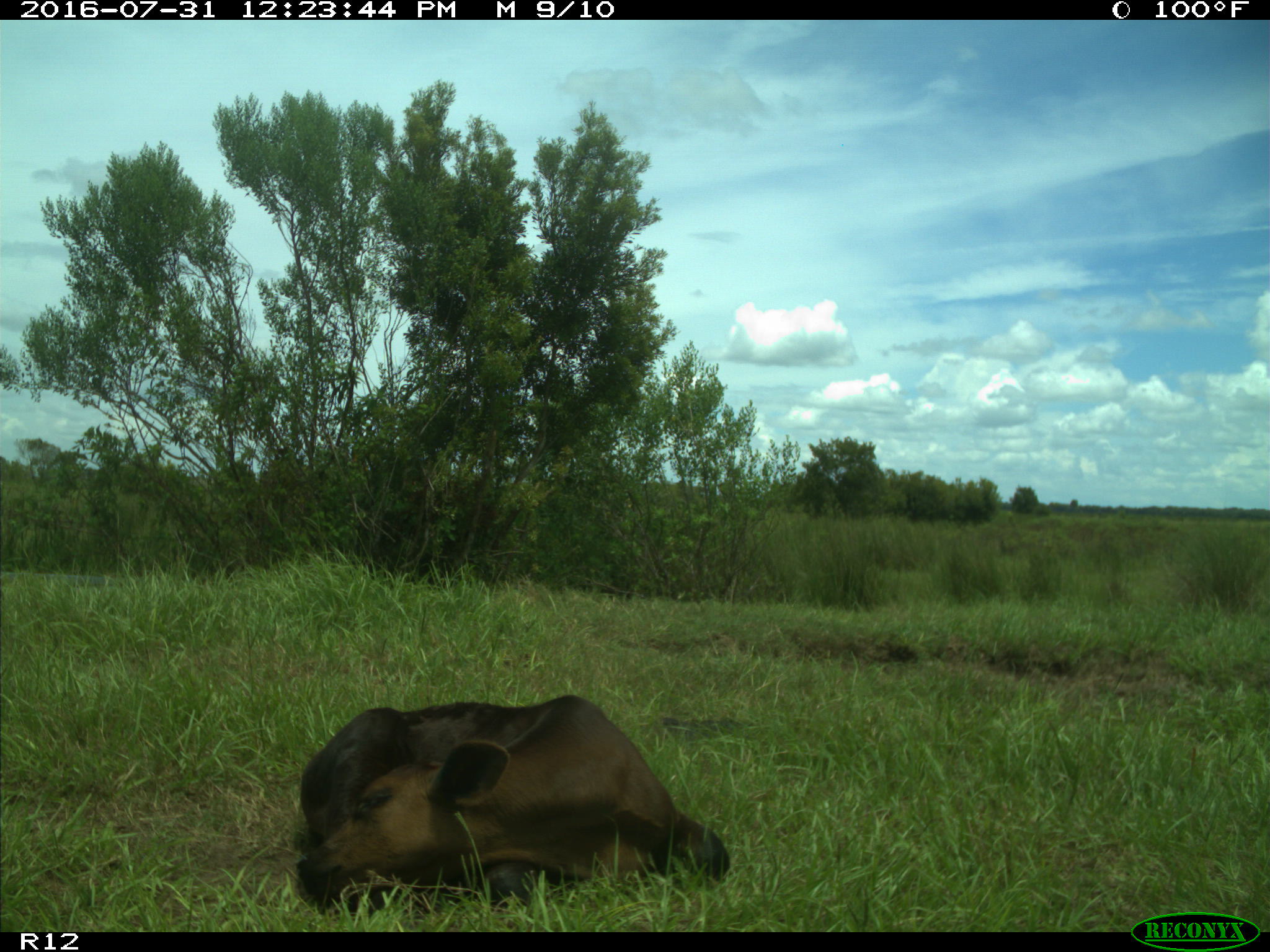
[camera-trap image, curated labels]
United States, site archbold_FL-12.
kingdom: Animalia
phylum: Chordata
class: Mammalia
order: Artiodactyla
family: Bovidae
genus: Bos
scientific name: Bos taurus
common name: domestic cow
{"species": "Bos taurus (domestic cow)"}